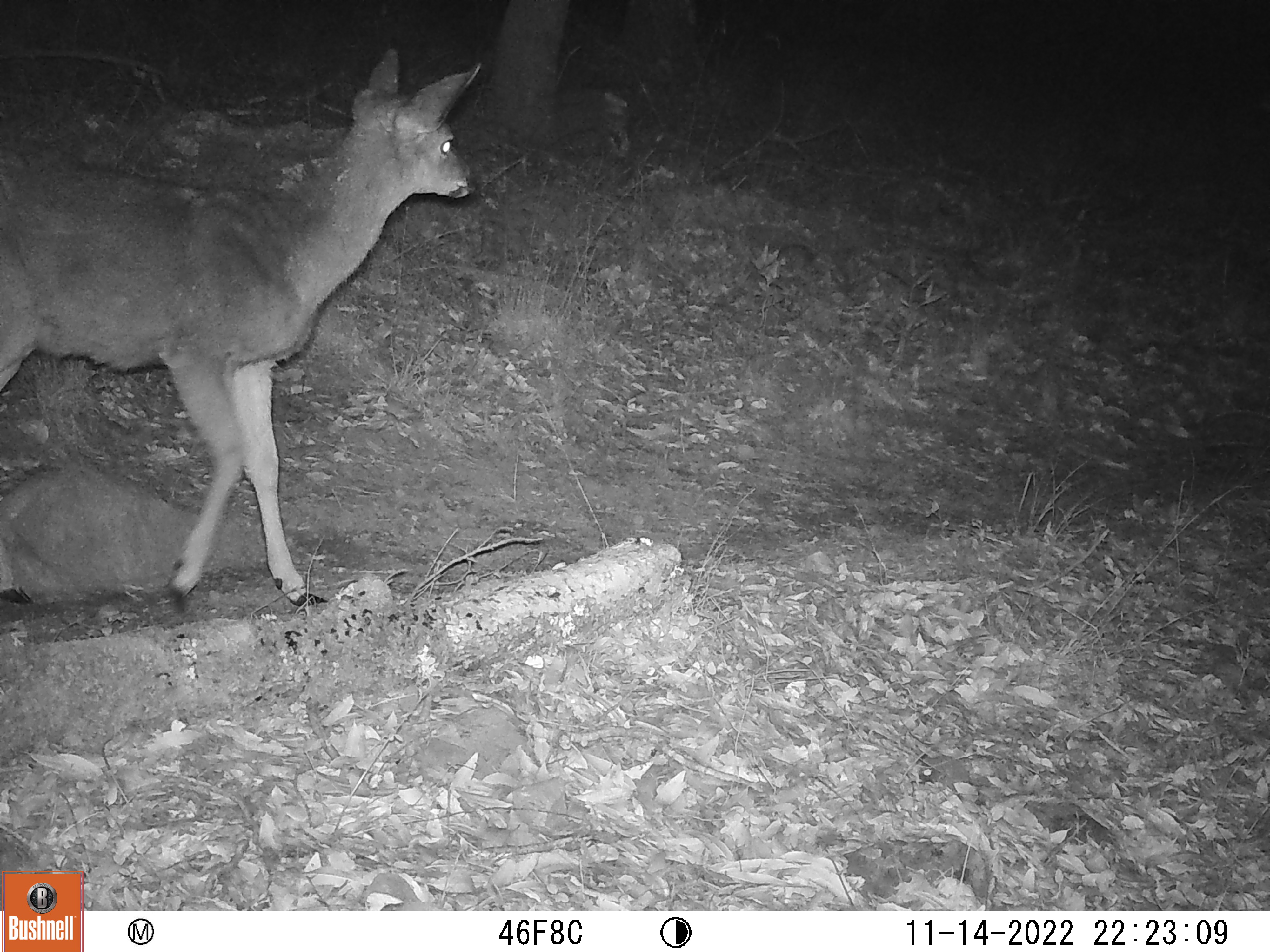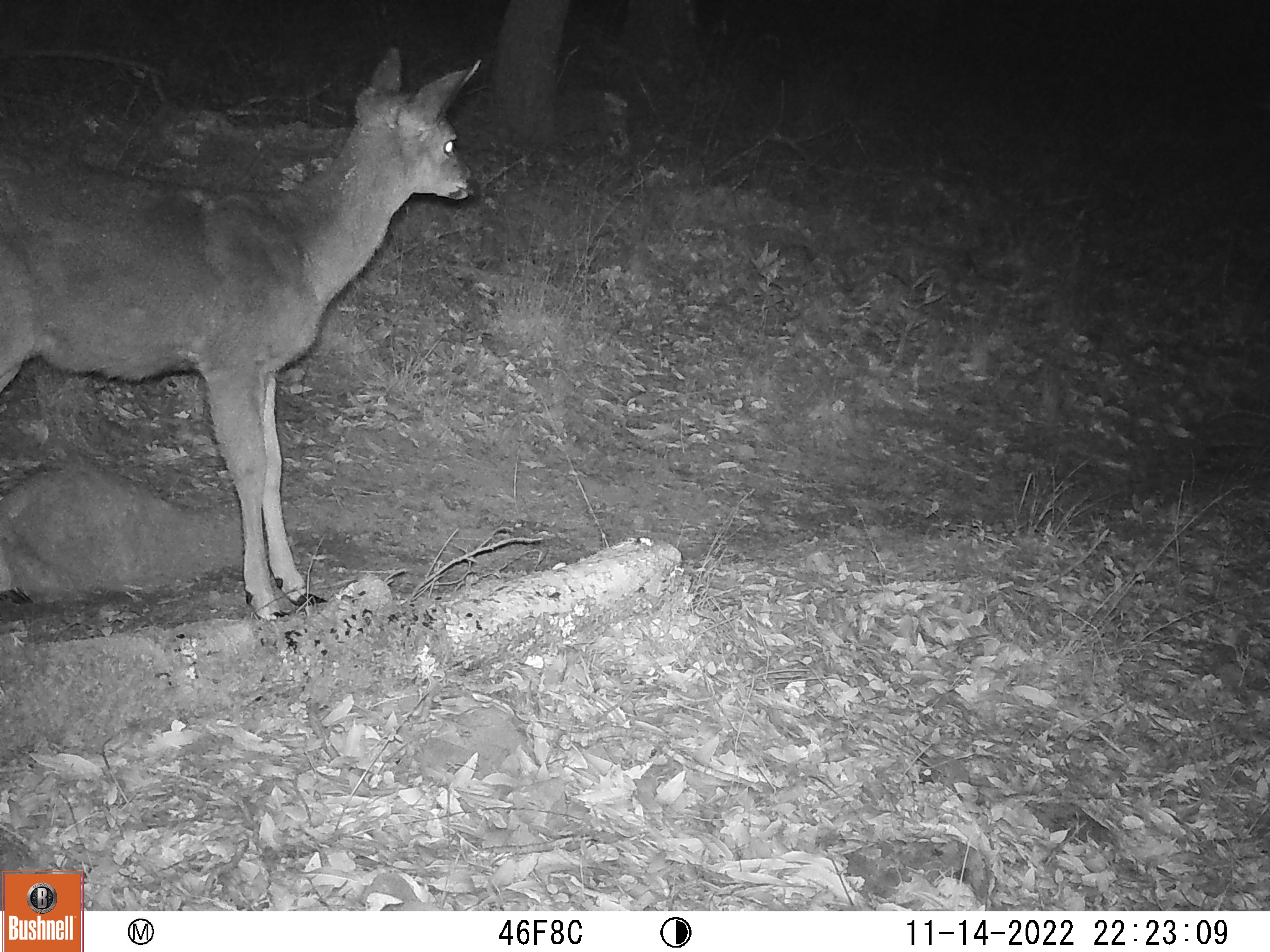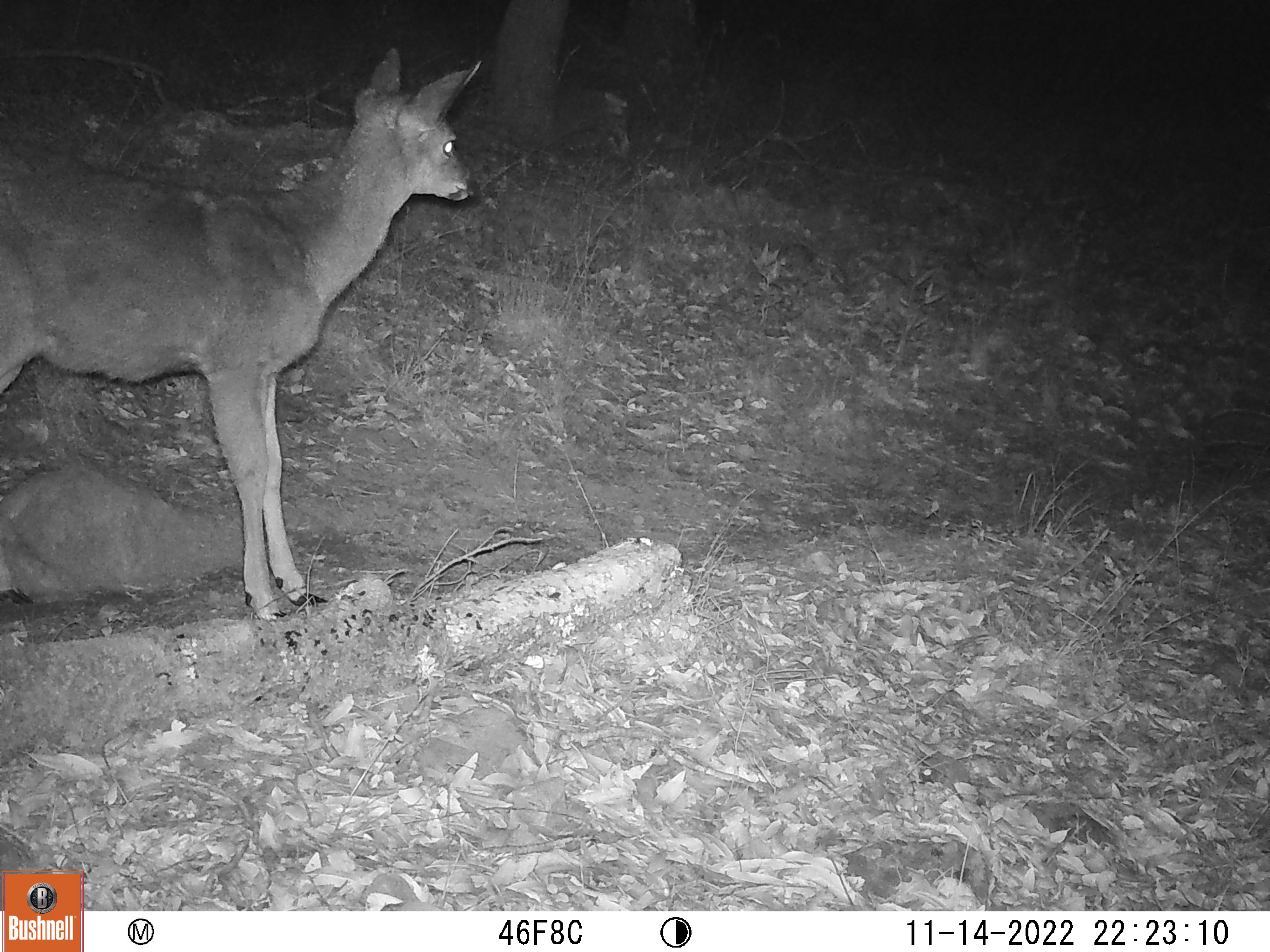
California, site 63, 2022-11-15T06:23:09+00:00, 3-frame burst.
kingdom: Animalia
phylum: Chordata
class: Mammalia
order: Artiodactyla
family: Cervidae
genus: Odocoileus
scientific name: Odocoileus hemionus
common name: mule deer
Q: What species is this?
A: Mule deer (Odocoileus hemionus).